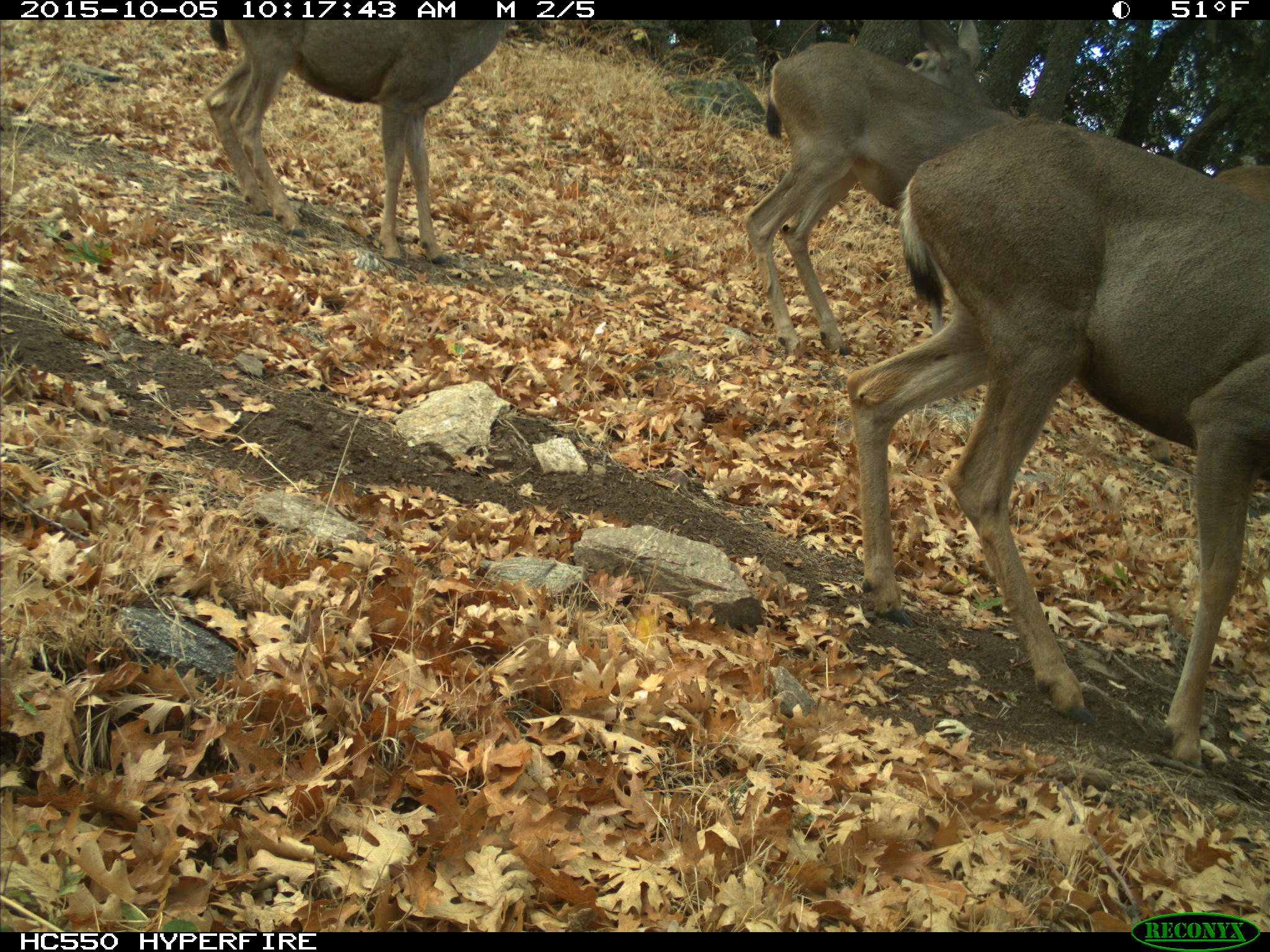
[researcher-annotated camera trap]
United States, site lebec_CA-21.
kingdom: Animalia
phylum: Chordata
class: Mammalia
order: Artiodactyla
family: Cervidae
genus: Odocoileus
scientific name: Odocoileus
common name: deer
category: unidentified deer